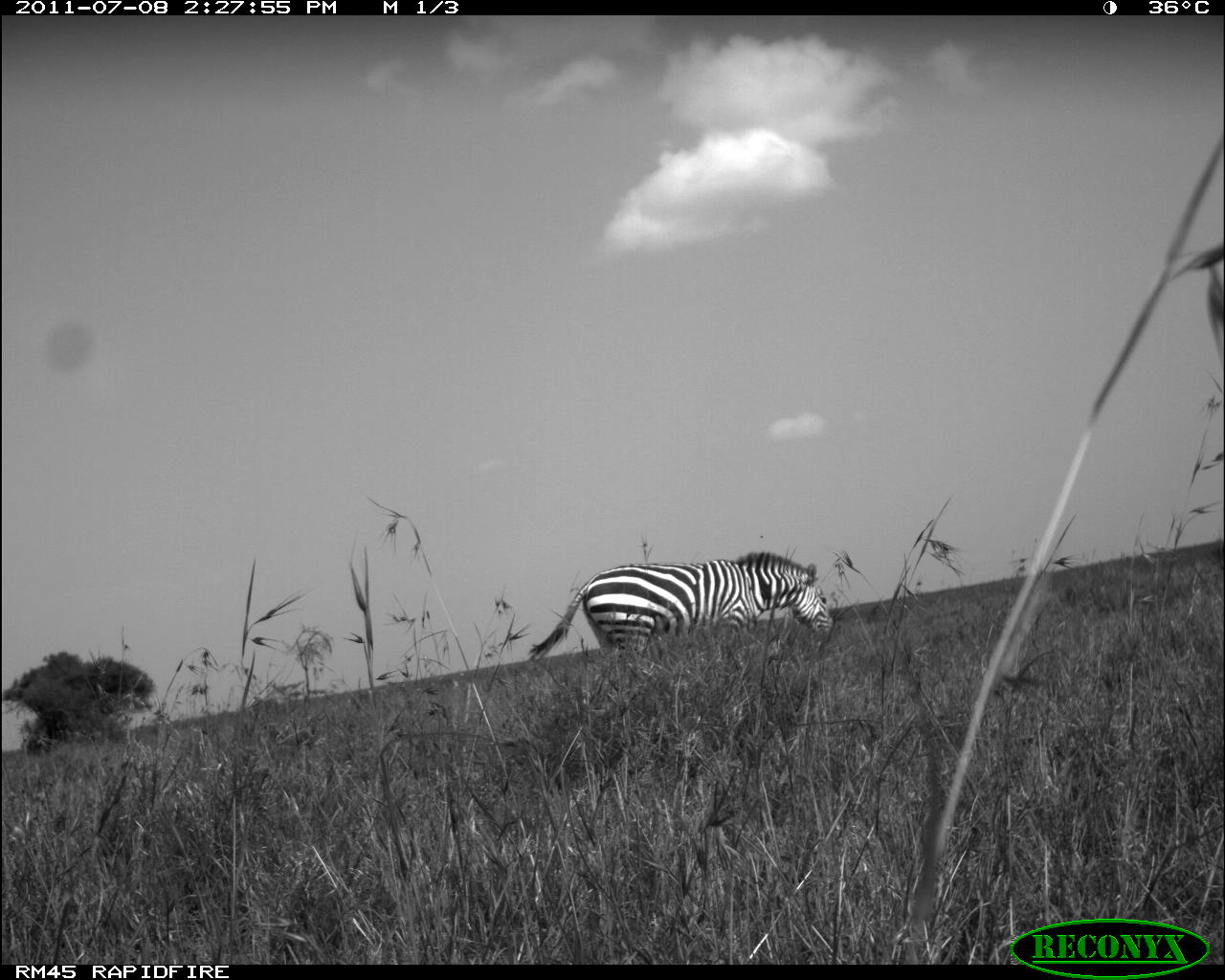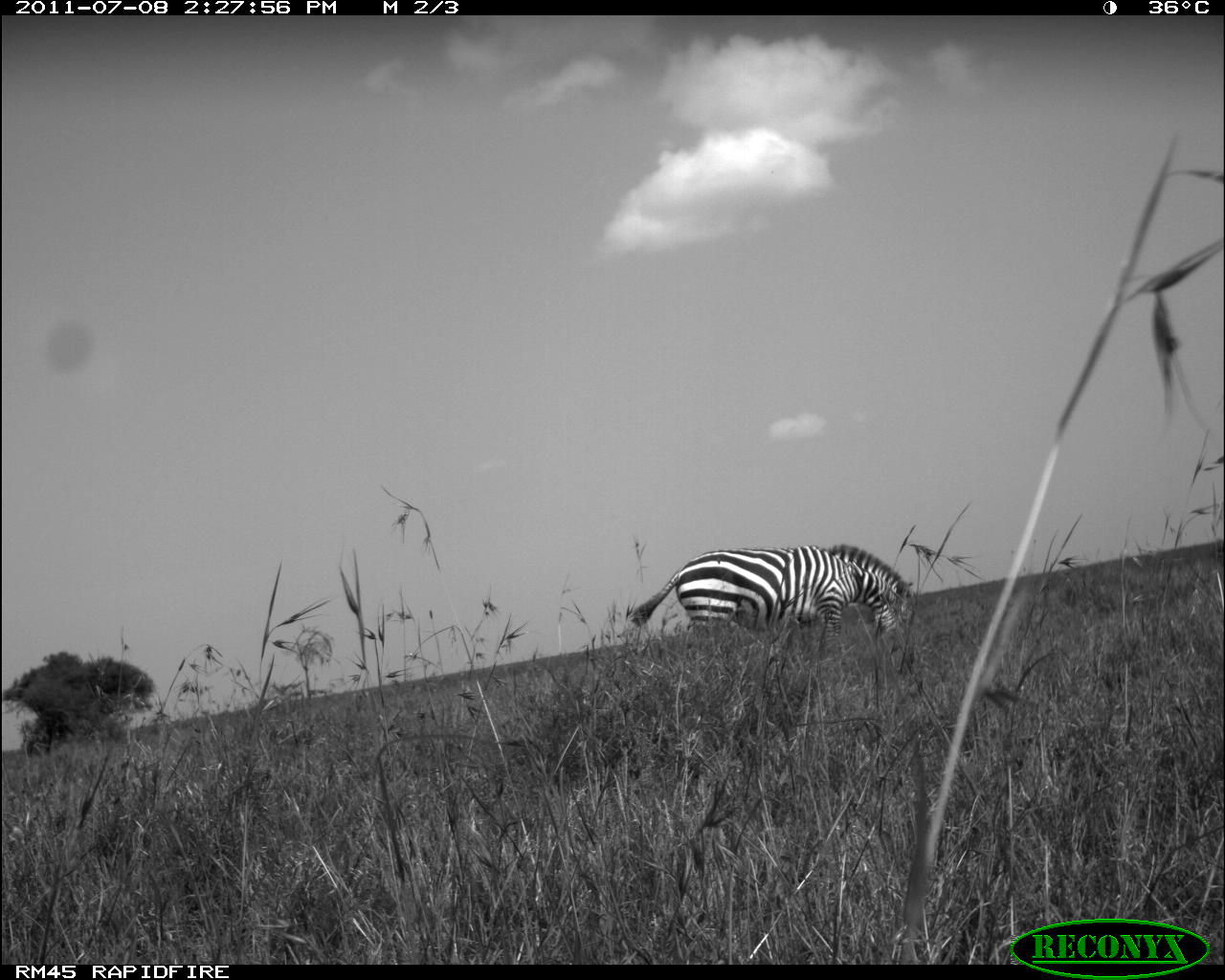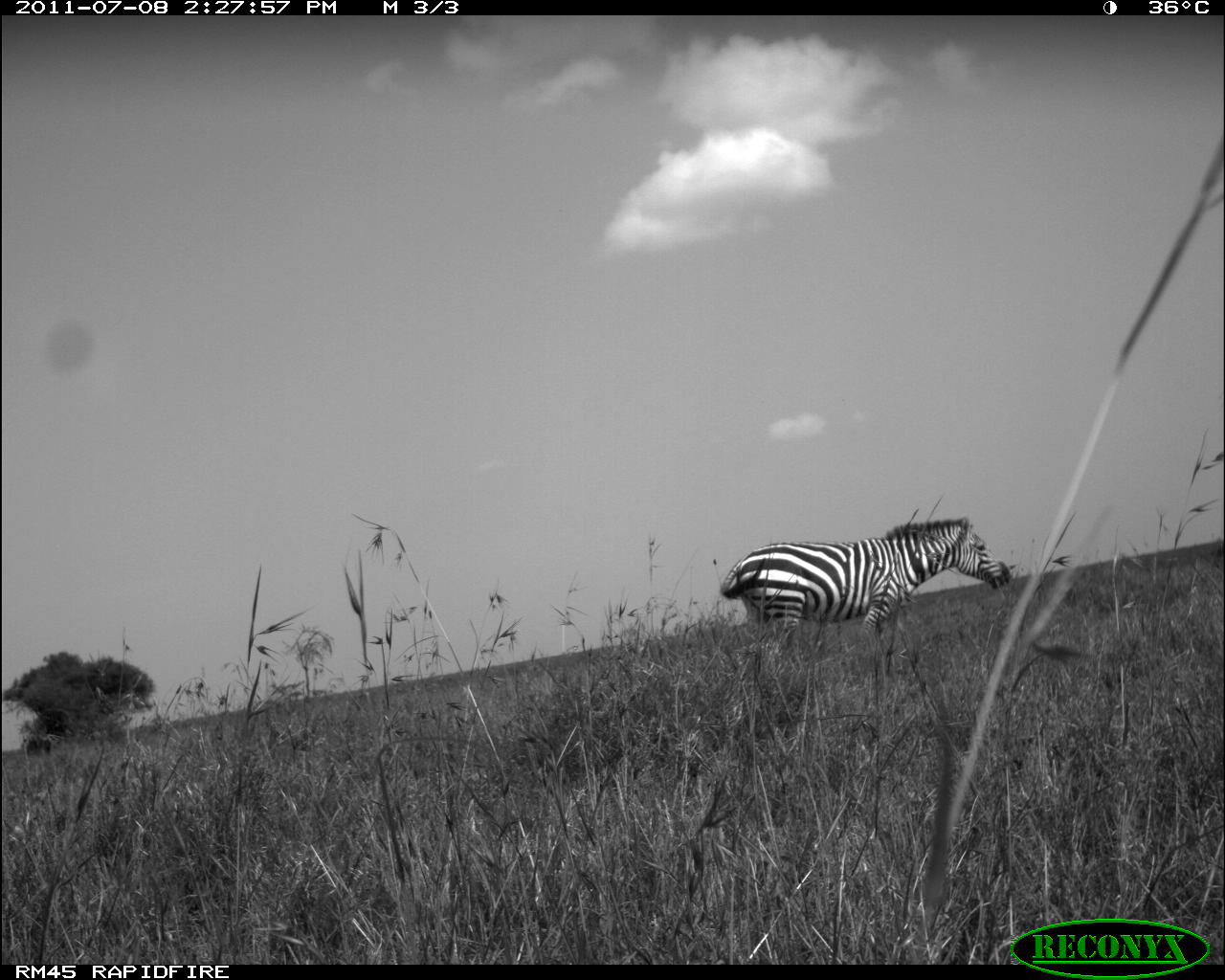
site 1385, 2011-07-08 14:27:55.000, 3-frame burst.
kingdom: Animalia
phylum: Chordata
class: Mammalia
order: Perissodactyla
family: Equidae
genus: Equus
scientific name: Equus quagga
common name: plains zebra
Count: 1.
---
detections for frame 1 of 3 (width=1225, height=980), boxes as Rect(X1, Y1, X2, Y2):
equus quagga: Rect(528, 551, 834, 670)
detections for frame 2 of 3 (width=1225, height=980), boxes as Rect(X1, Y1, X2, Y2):
equus quagga: Rect(624, 543, 917, 653)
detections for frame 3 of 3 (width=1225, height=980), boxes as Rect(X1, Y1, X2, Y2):
equus quagga: Rect(720, 518, 1011, 639)